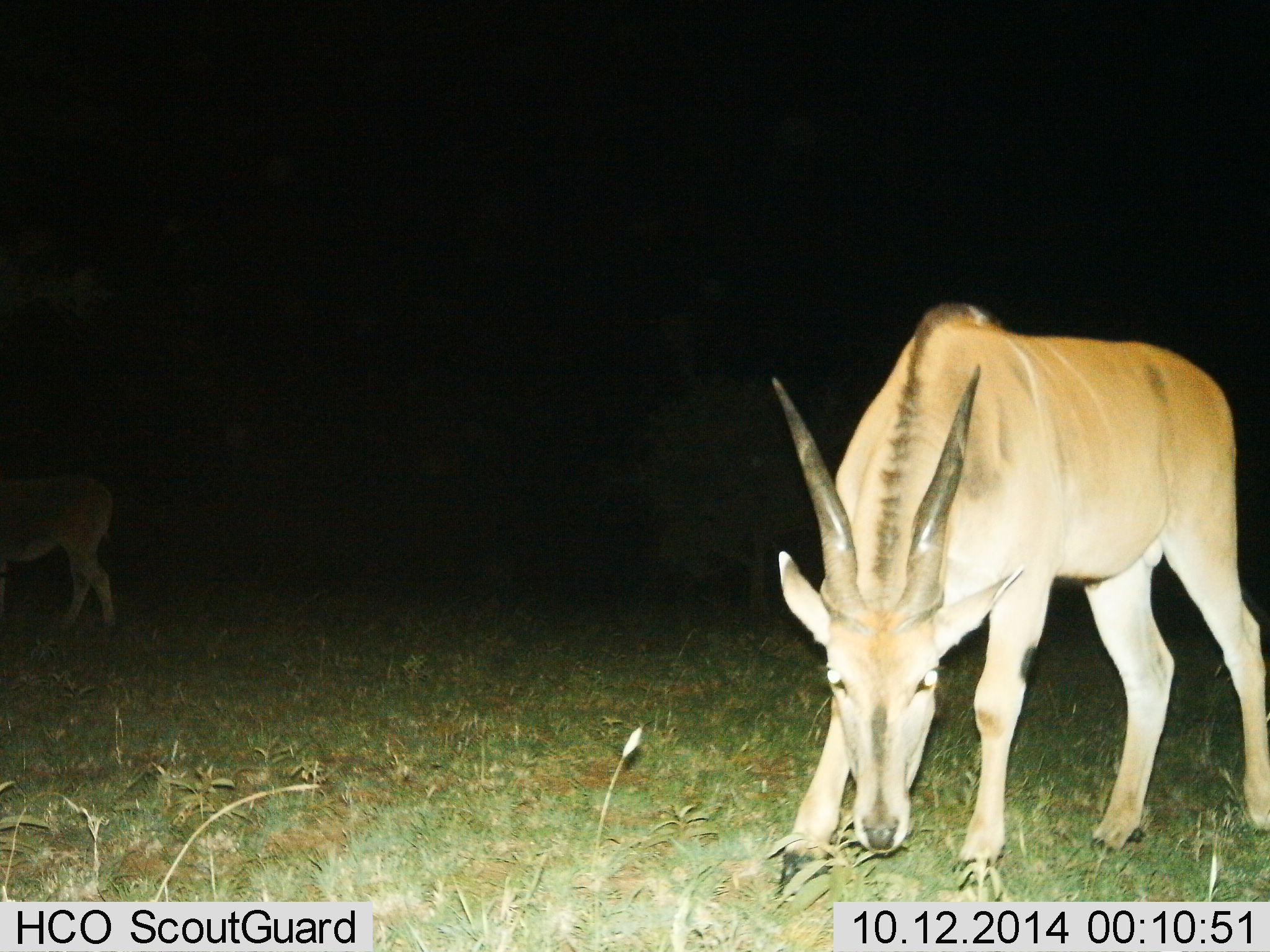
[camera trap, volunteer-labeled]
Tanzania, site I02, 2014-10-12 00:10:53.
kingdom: Animalia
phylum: Chordata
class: Mammalia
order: Artiodactyla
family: Bovidae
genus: Tragelaphus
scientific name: Tragelaphus oryx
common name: eland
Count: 2.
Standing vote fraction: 40%.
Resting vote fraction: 0%.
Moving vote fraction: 0%.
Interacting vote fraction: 0%.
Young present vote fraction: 10%.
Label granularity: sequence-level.